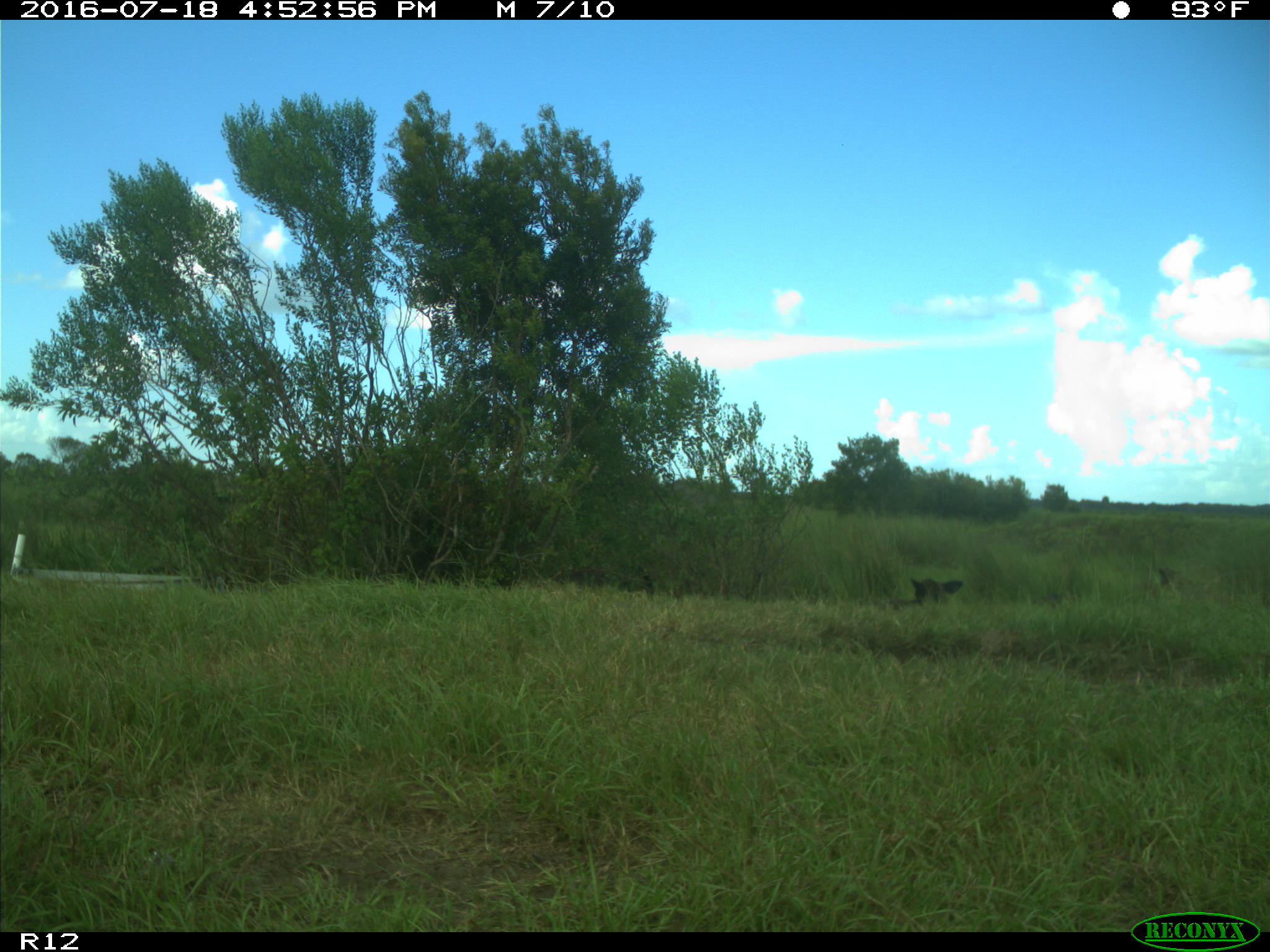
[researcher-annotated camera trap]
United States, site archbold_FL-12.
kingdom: Animalia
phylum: Chordata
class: Mammalia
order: Artiodactyla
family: Bovidae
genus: Bos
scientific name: Bos taurus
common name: domestic cow